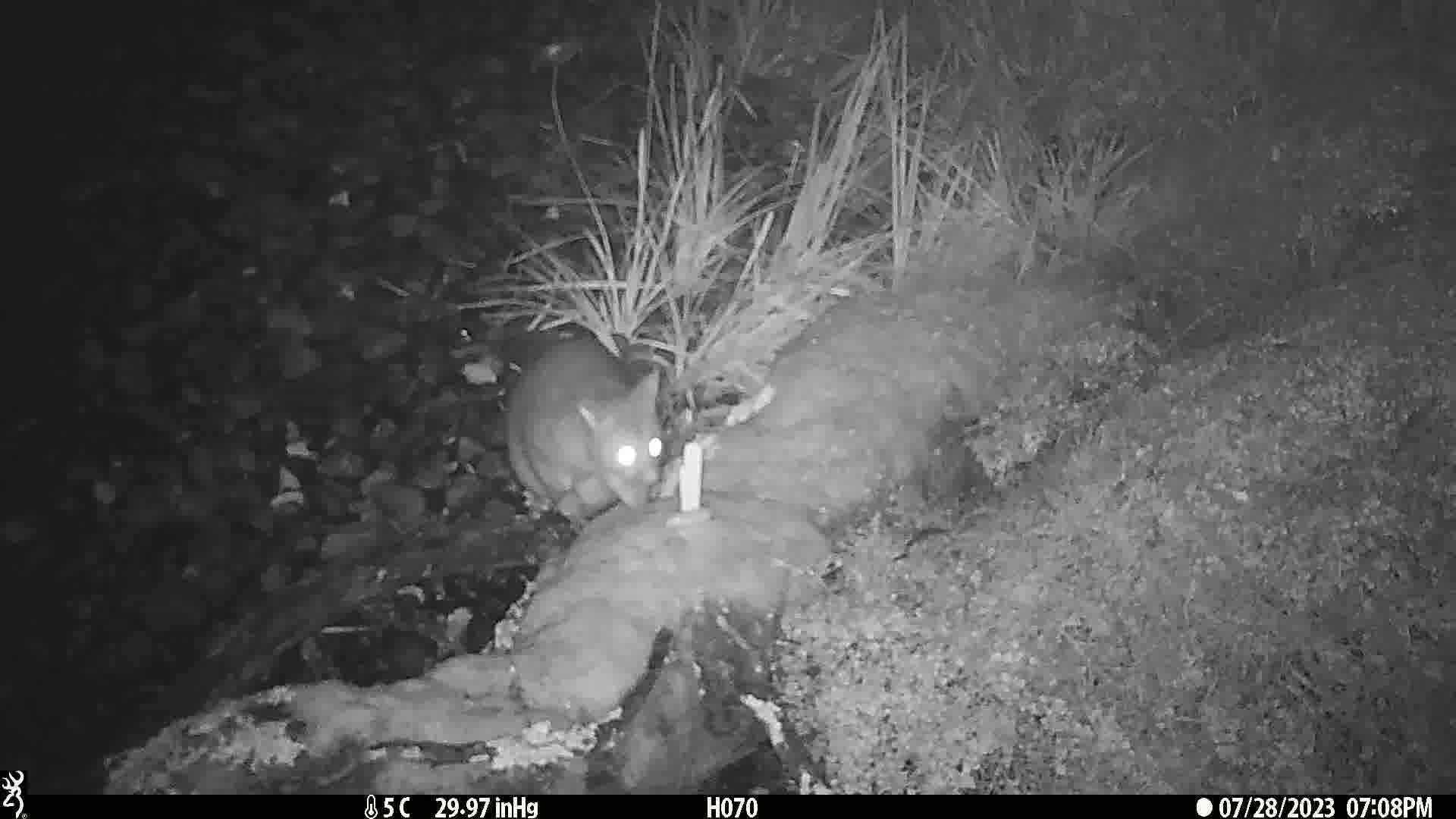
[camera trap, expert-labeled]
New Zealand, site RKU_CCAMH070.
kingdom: Animalia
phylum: Chordata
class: Mammalia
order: Diprotodontia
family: Phalangeridae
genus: Trichosurus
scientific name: Trichosurus vulpecula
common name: common brushtail possum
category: possum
Possum (common brushtail possum) (Trichosurus vulpecula).